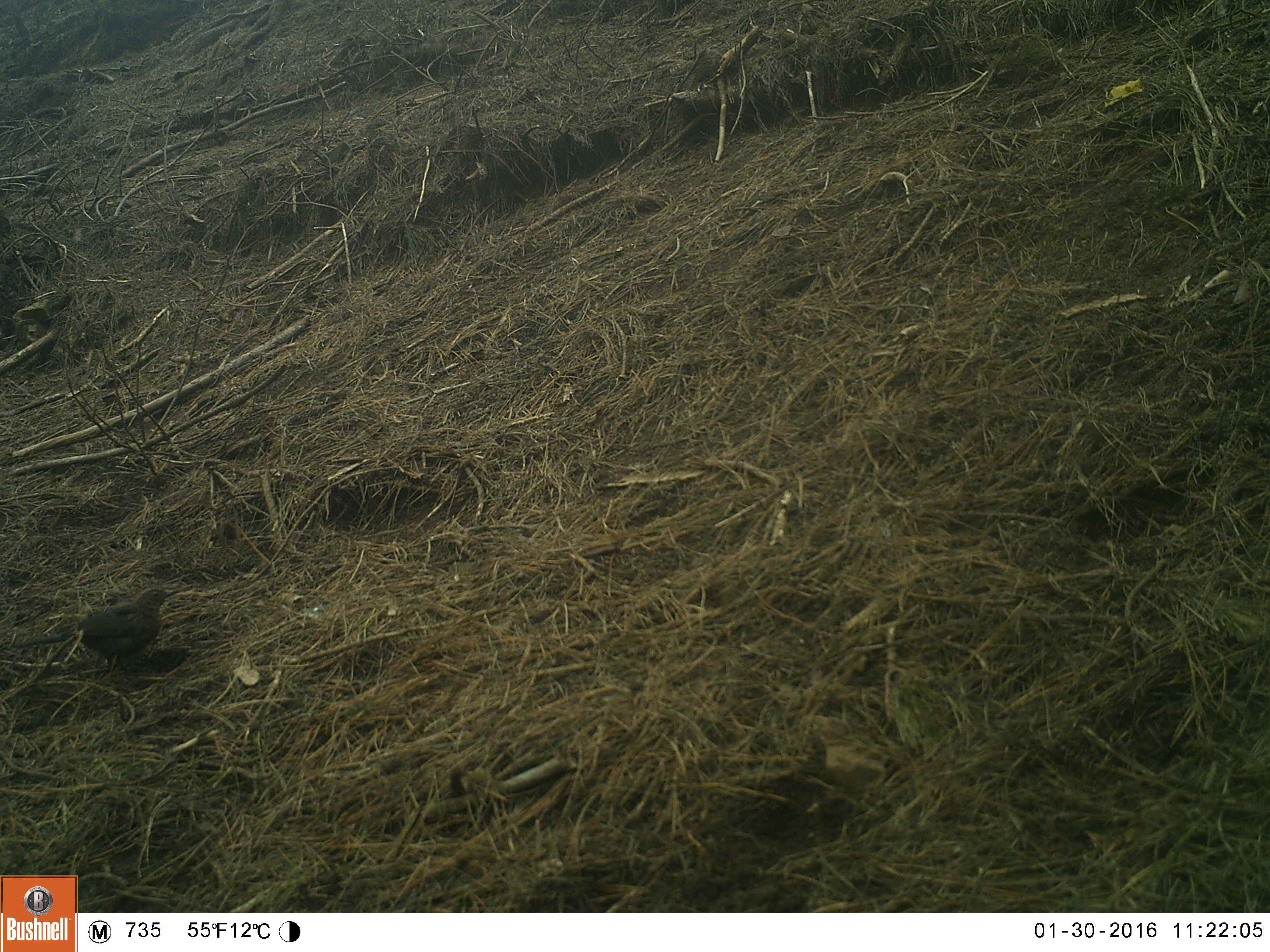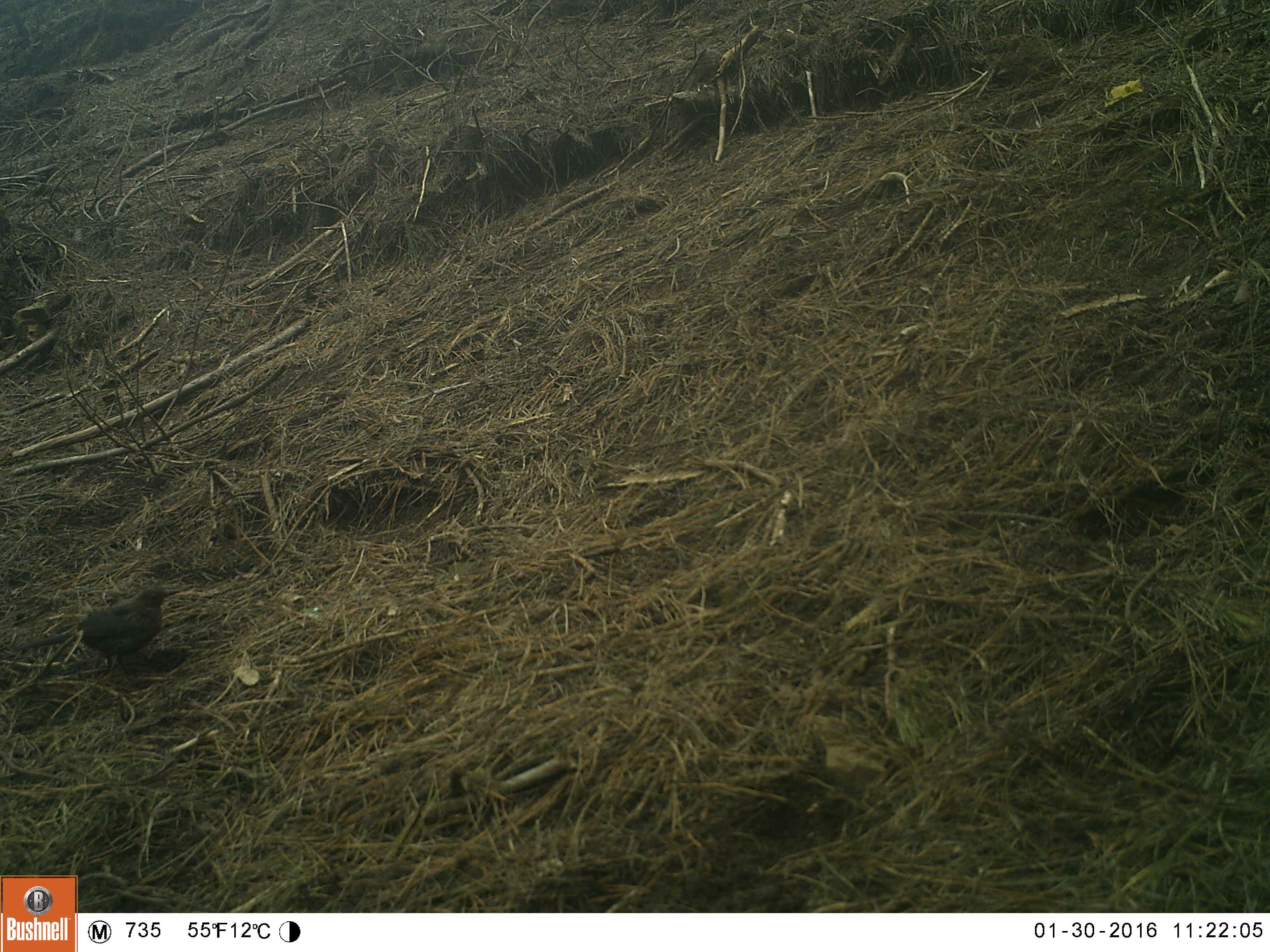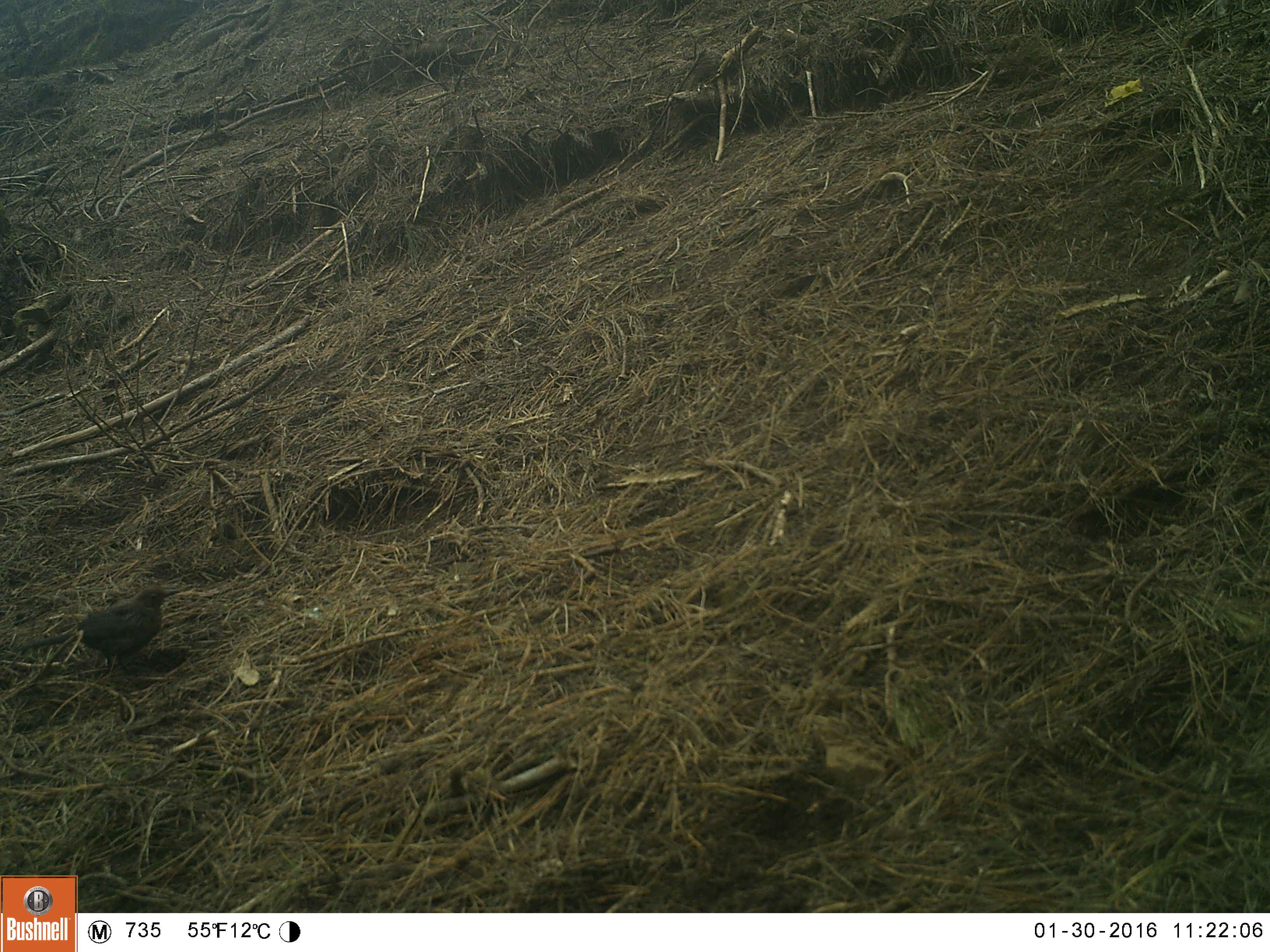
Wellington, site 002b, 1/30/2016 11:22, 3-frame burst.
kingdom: Animalia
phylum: Chordata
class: Aves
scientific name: Aves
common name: bird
Bird (Aves).